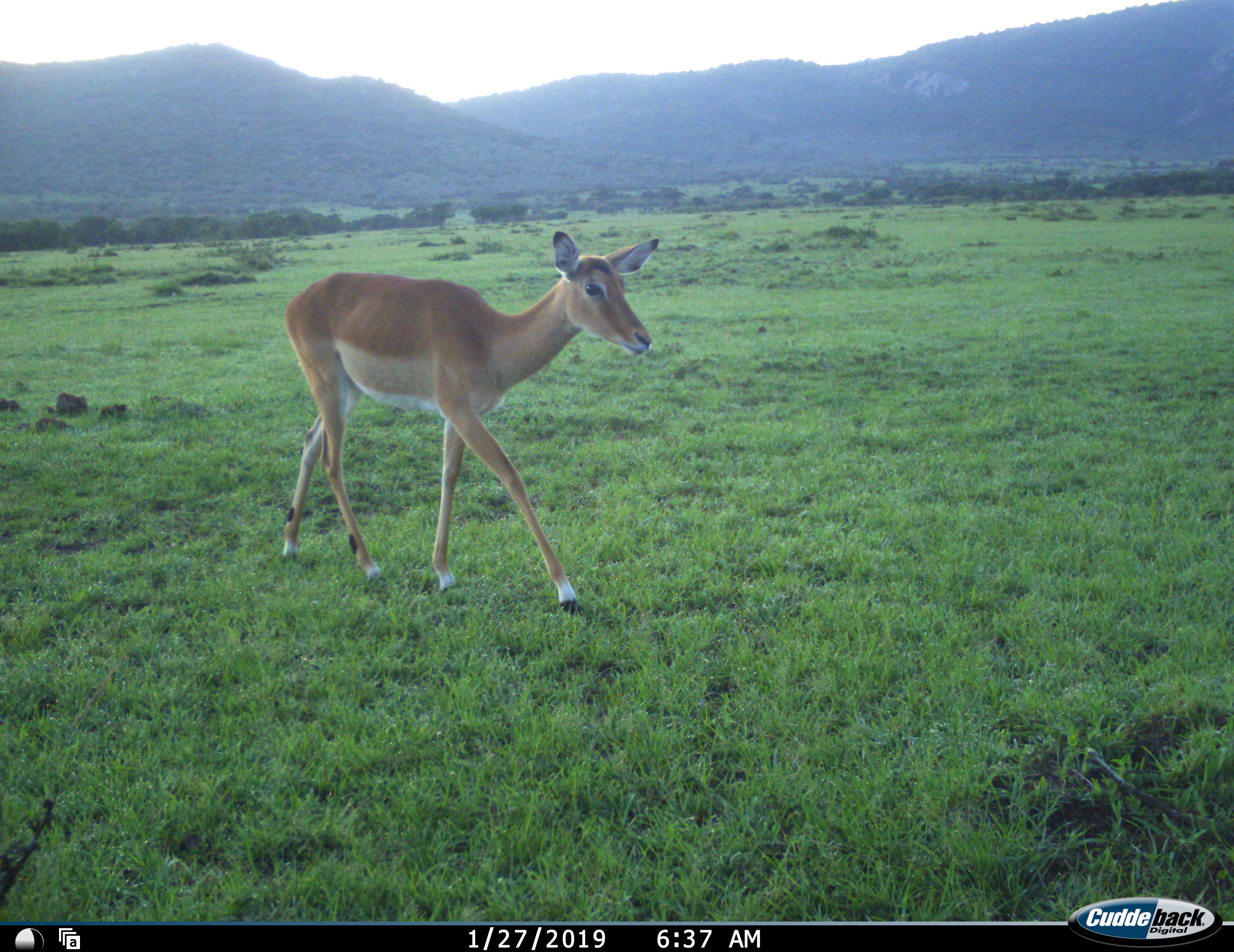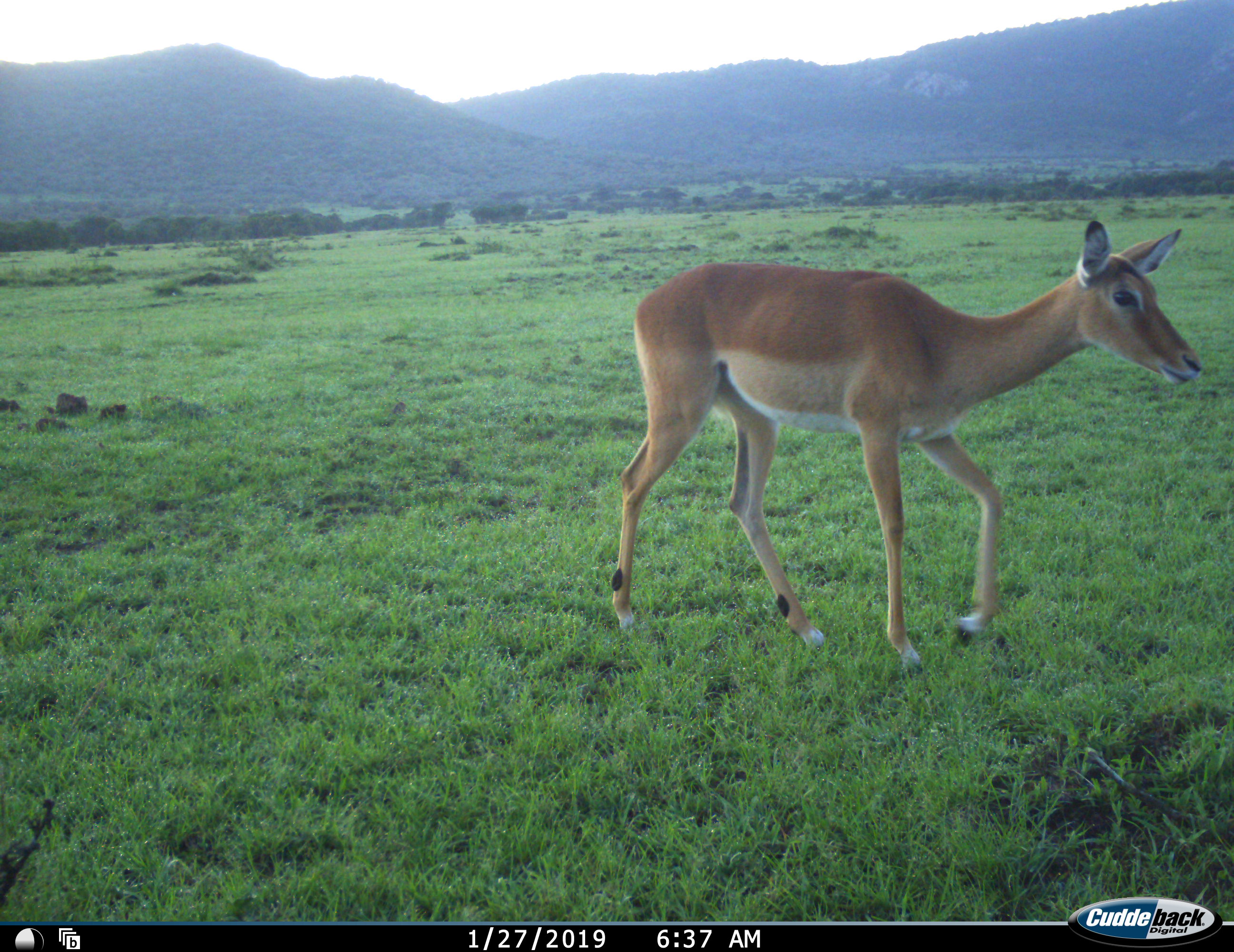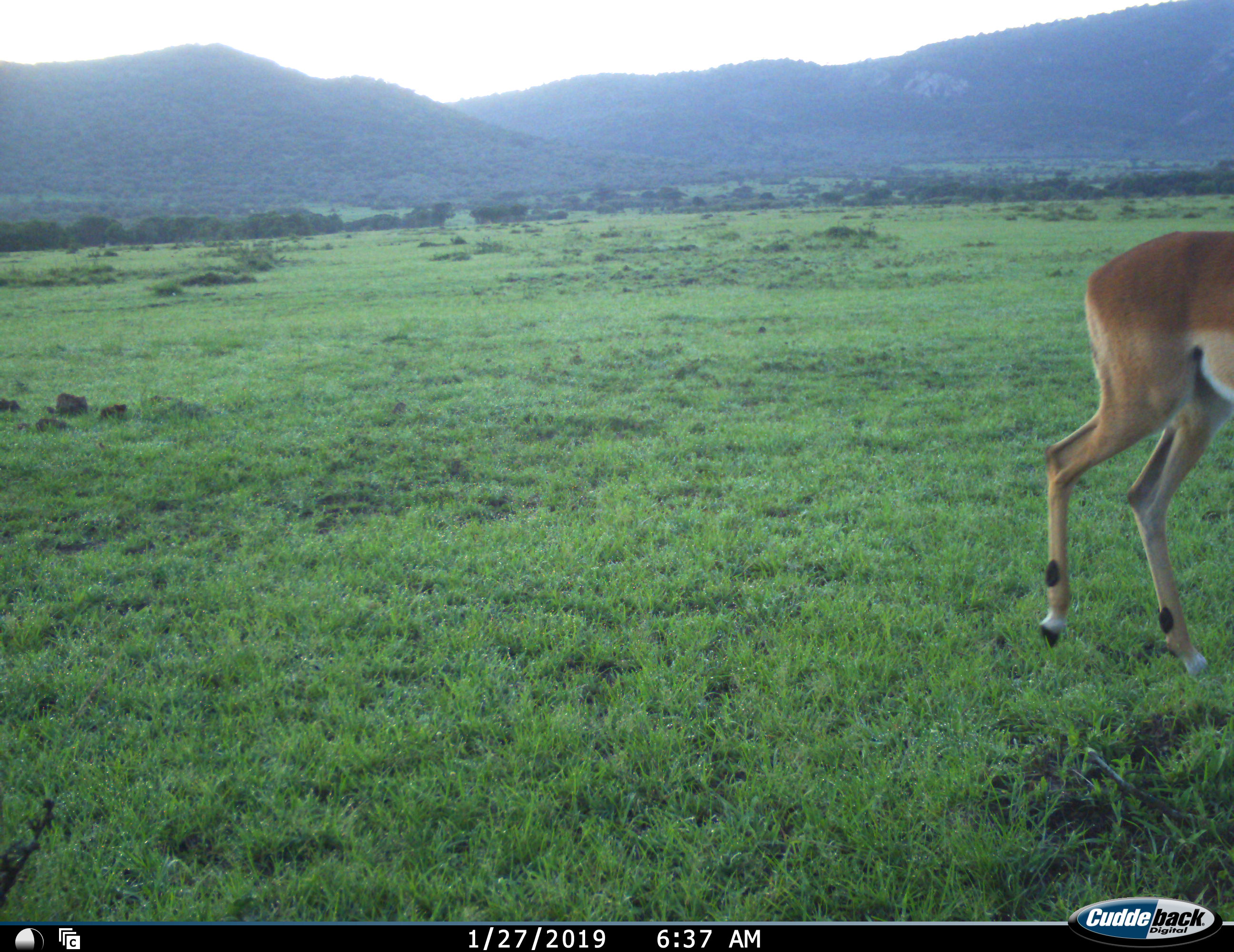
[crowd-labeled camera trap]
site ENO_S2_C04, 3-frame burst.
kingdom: Animalia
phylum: Chordata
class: Mammalia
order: Artiodactyla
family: Bovidae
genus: Aepyceros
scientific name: Aepyceros melampus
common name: impala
Impala (Aepyceros melampus), count 1. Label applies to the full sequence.